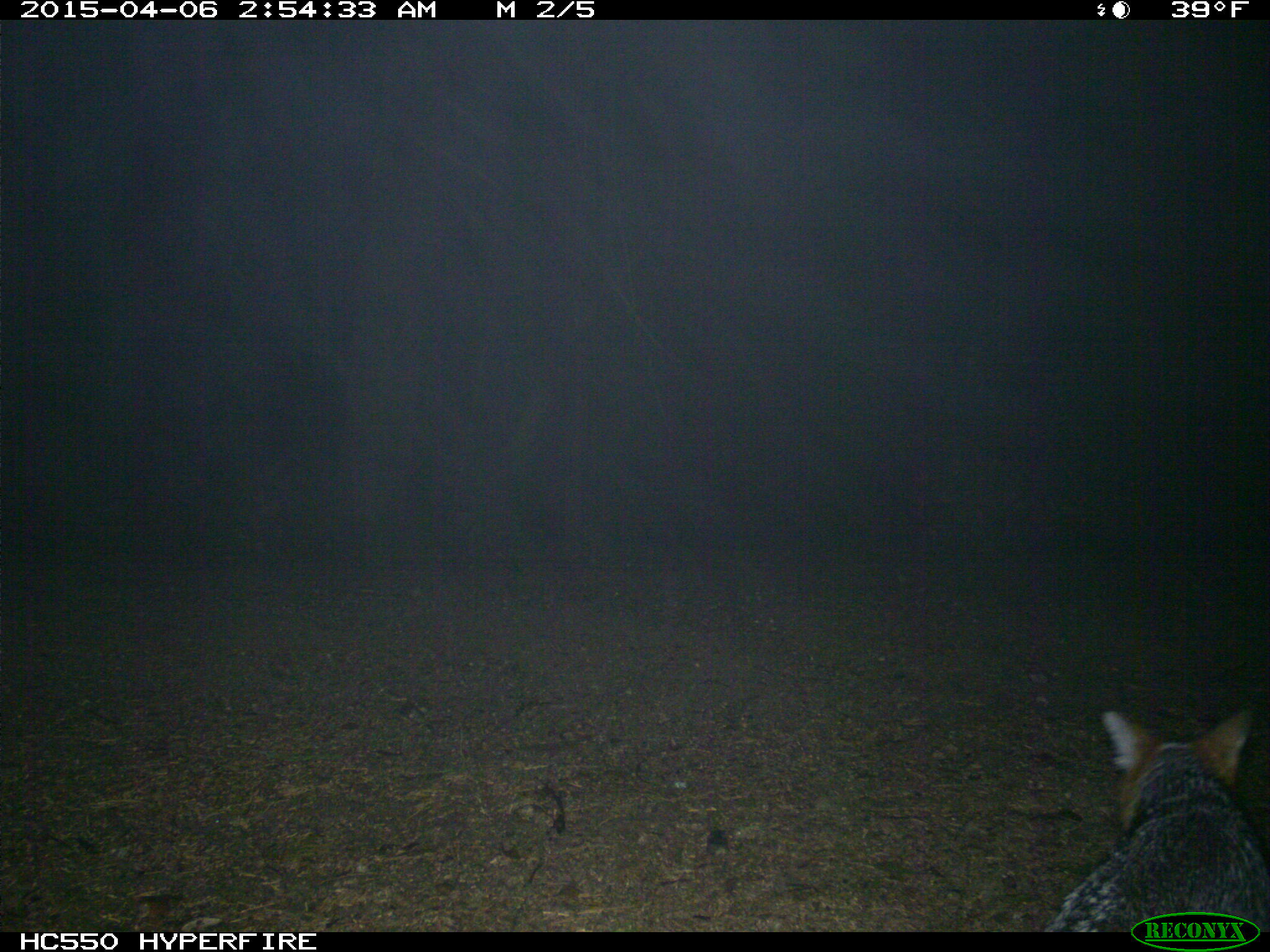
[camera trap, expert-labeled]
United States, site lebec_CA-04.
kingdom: Animalia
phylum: Chordata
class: Mammalia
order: Carnivora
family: Canidae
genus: Urocyon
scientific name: Urocyon cinereoargenteus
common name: gray fox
Urocyon cinereoargenteus (gray fox).